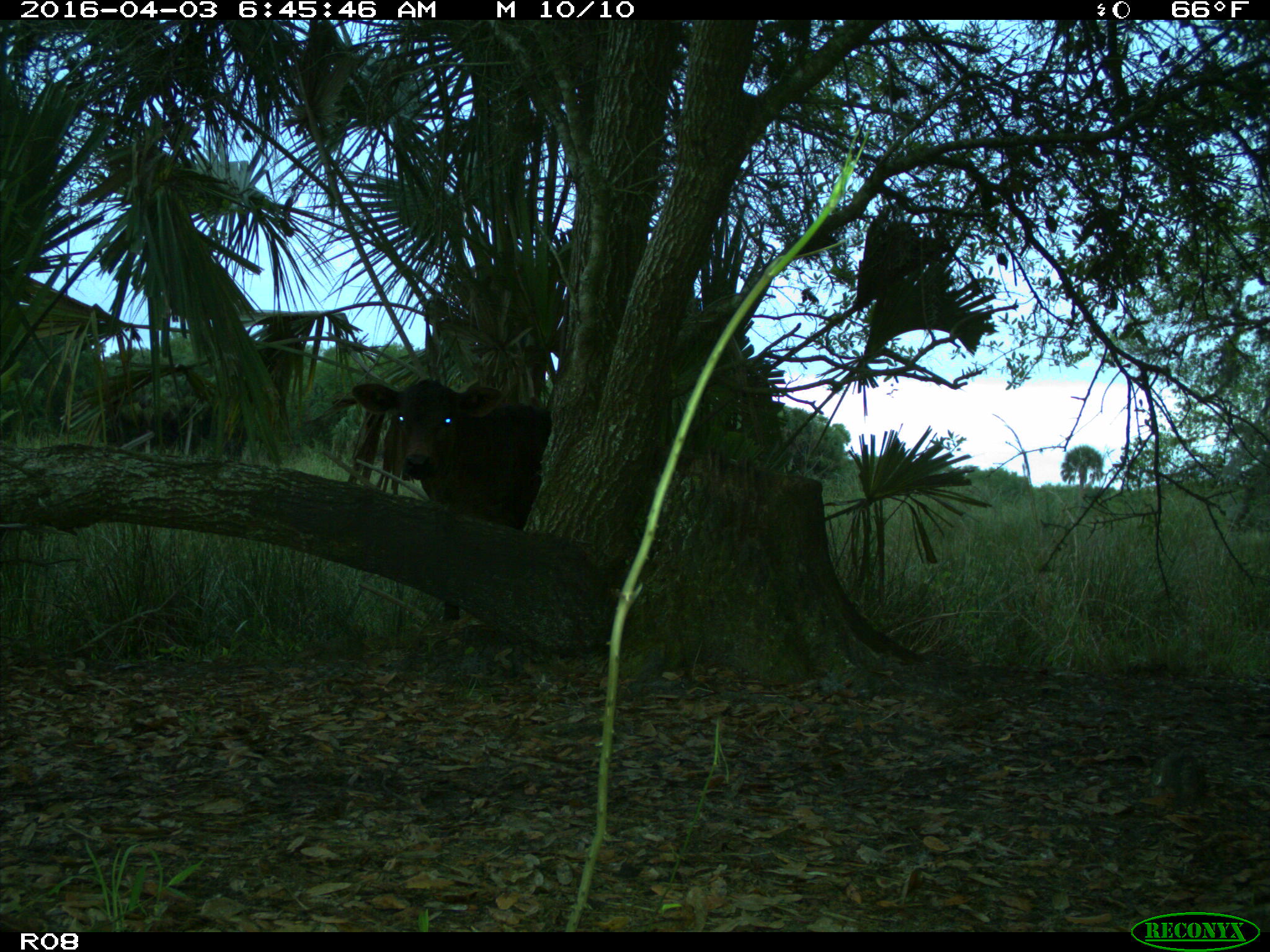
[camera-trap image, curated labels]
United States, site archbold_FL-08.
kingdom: Animalia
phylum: Chordata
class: Mammalia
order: Artiodactyla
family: Bovidae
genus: Bos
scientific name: Bos taurus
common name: domestic cow